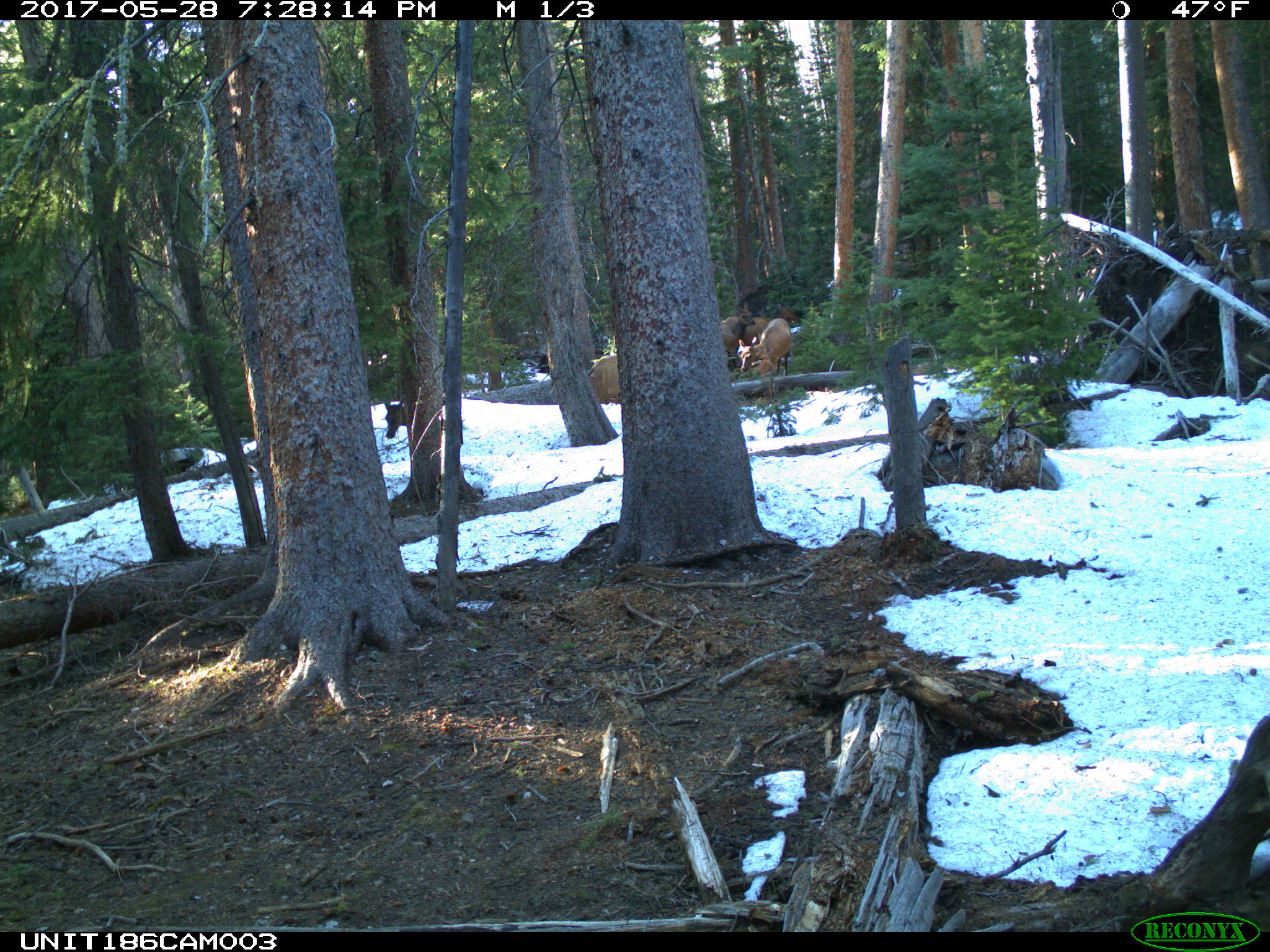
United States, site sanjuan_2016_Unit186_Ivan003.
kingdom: Animalia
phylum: Chordata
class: Mammalia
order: Artiodactyla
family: Cervidae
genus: Cervus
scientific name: Cervus elaphus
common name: red deer